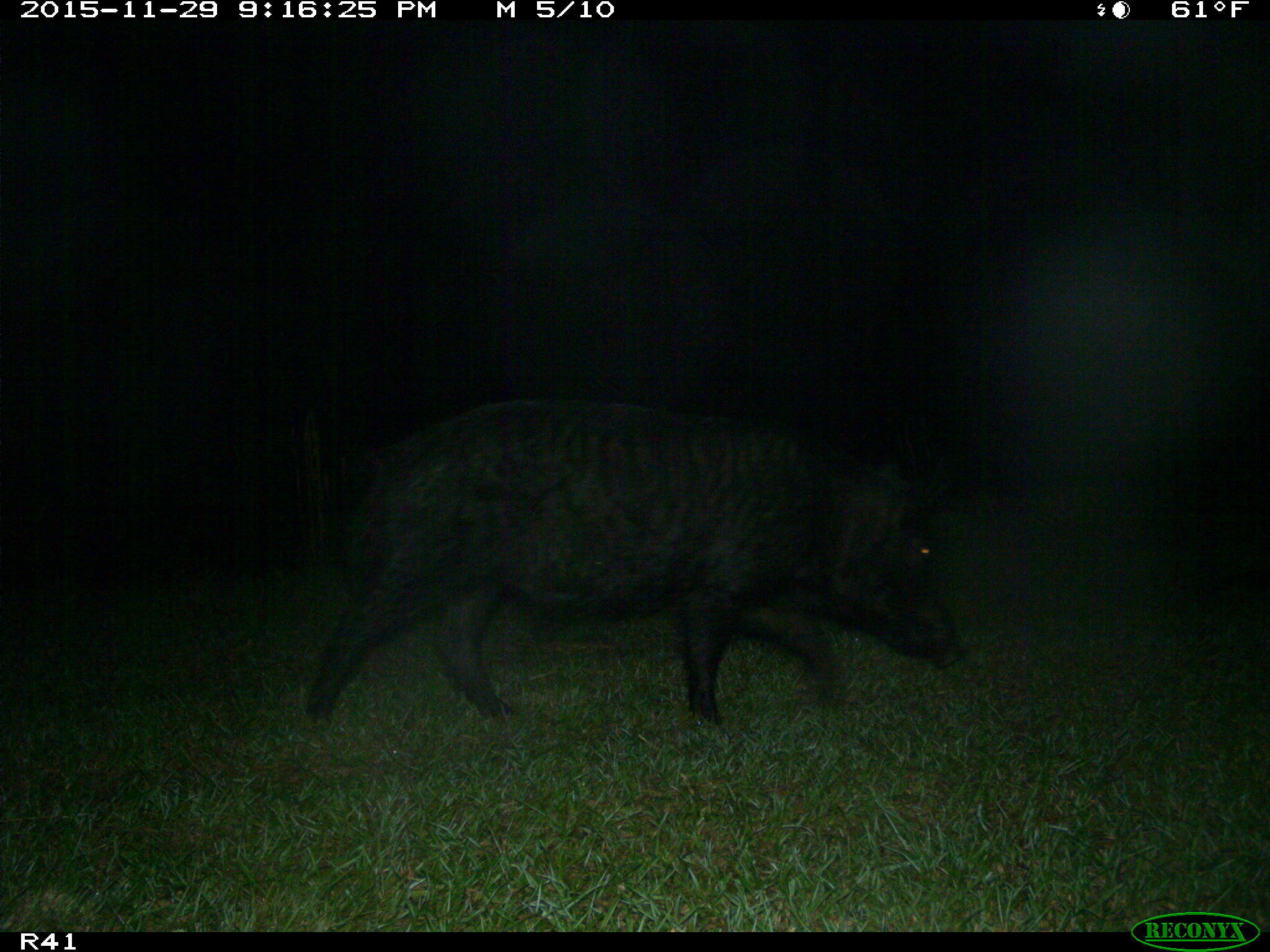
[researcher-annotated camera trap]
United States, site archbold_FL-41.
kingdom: Animalia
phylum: Chordata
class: Mammalia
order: Artiodactyla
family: Suidae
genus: Sus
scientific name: Sus scrofa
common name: wild boar